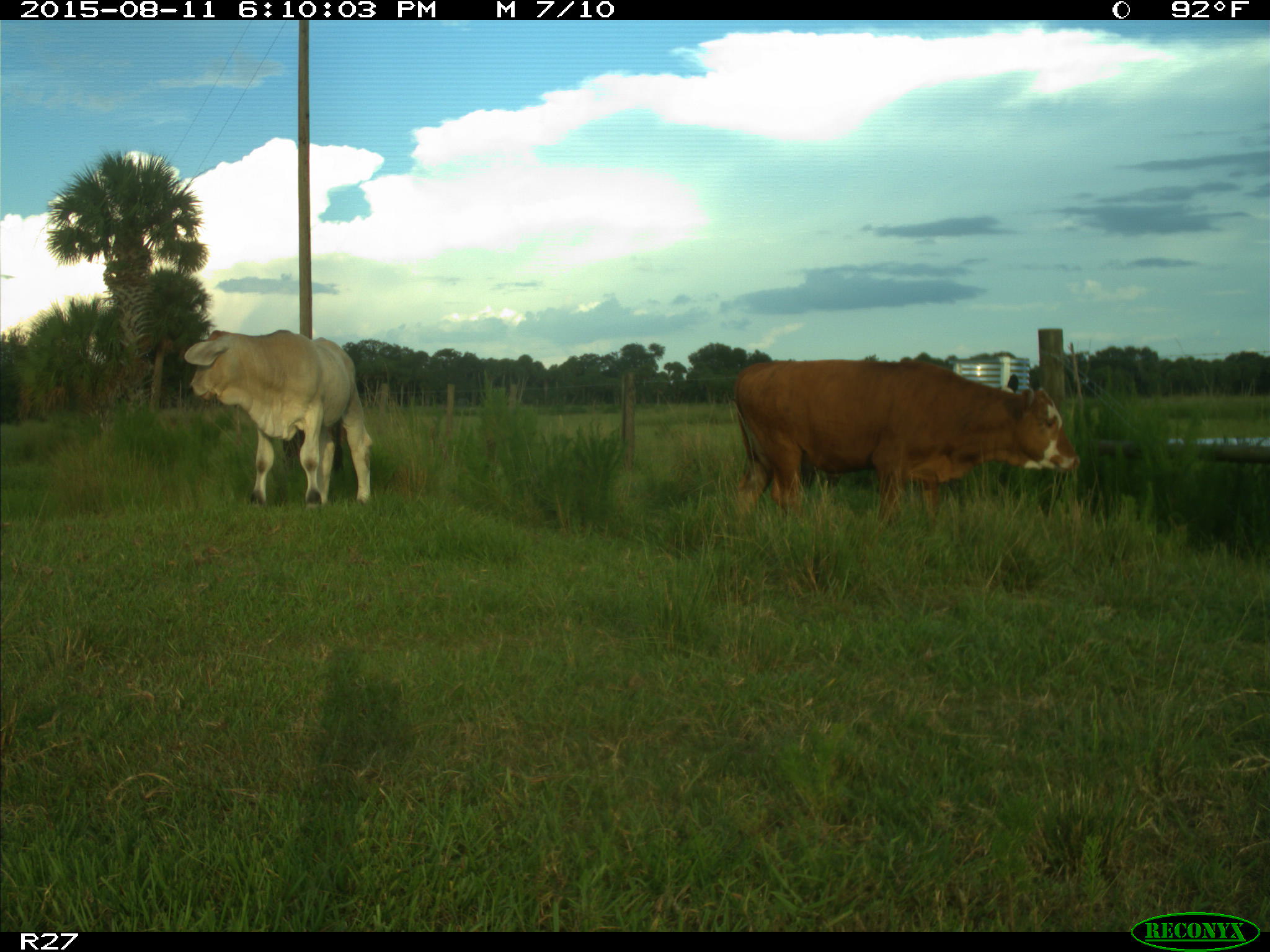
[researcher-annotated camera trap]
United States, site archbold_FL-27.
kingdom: Animalia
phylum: Chordata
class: Mammalia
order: Artiodactyla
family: Bovidae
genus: Bos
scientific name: Bos taurus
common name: domestic cow